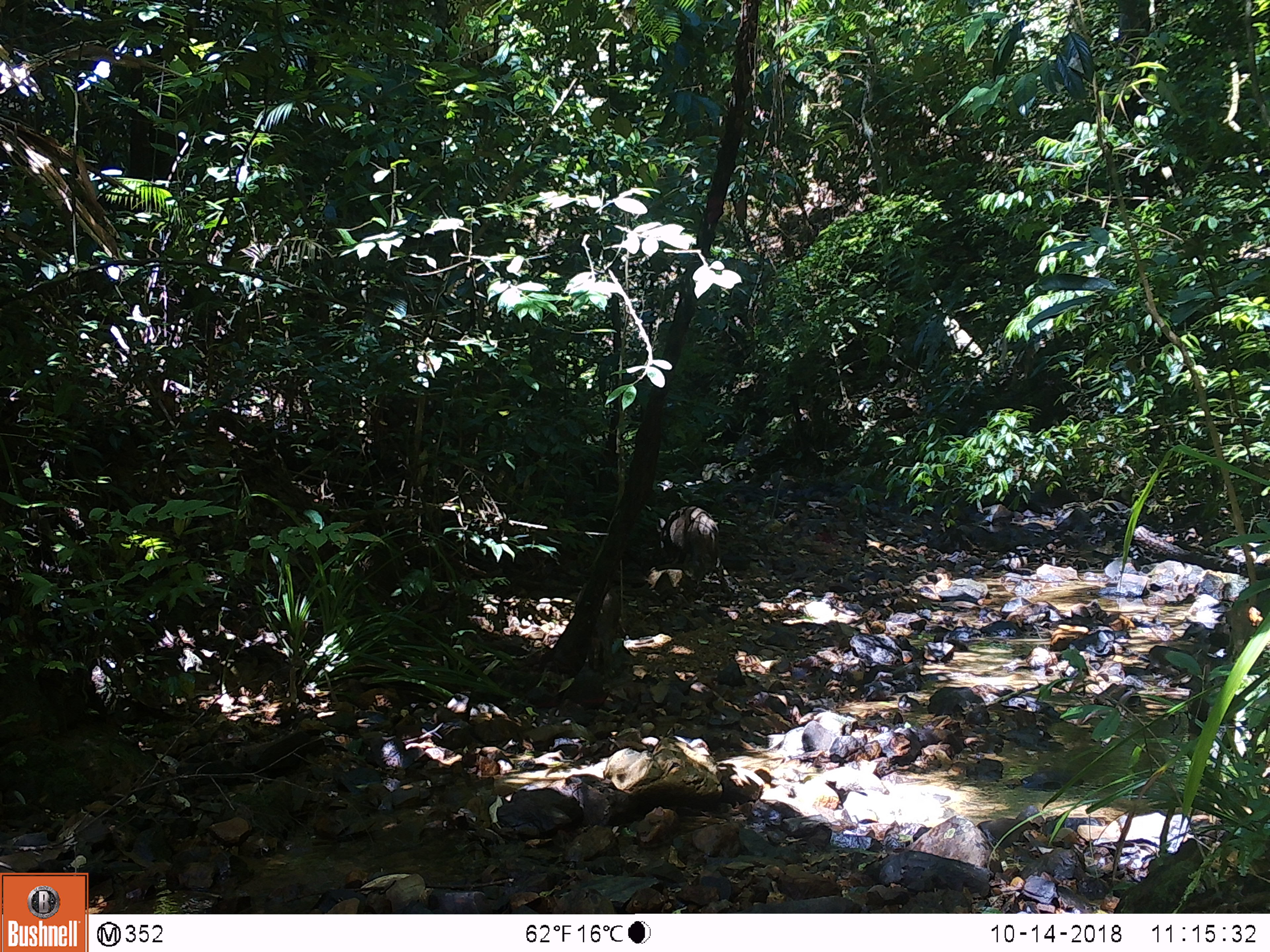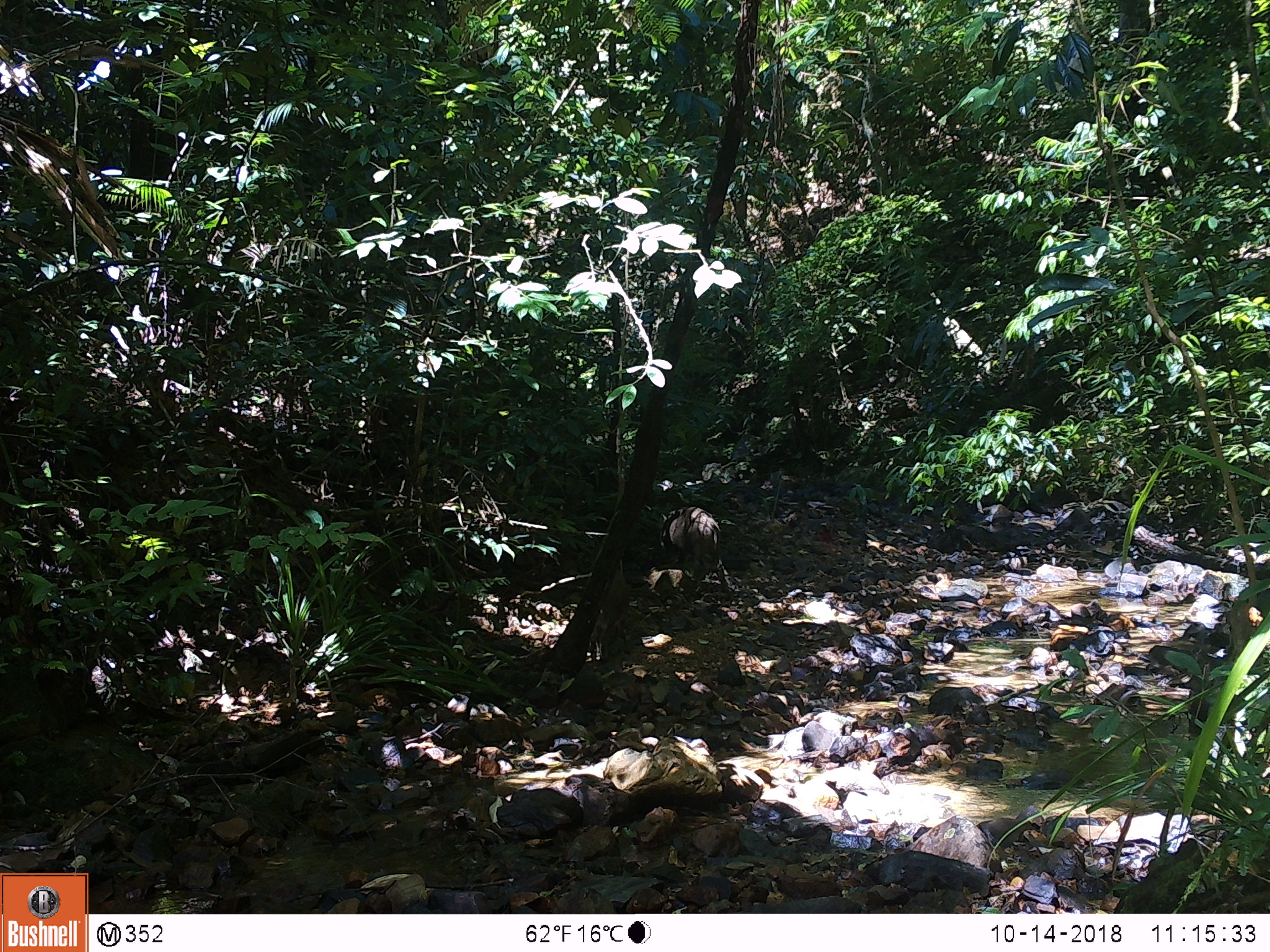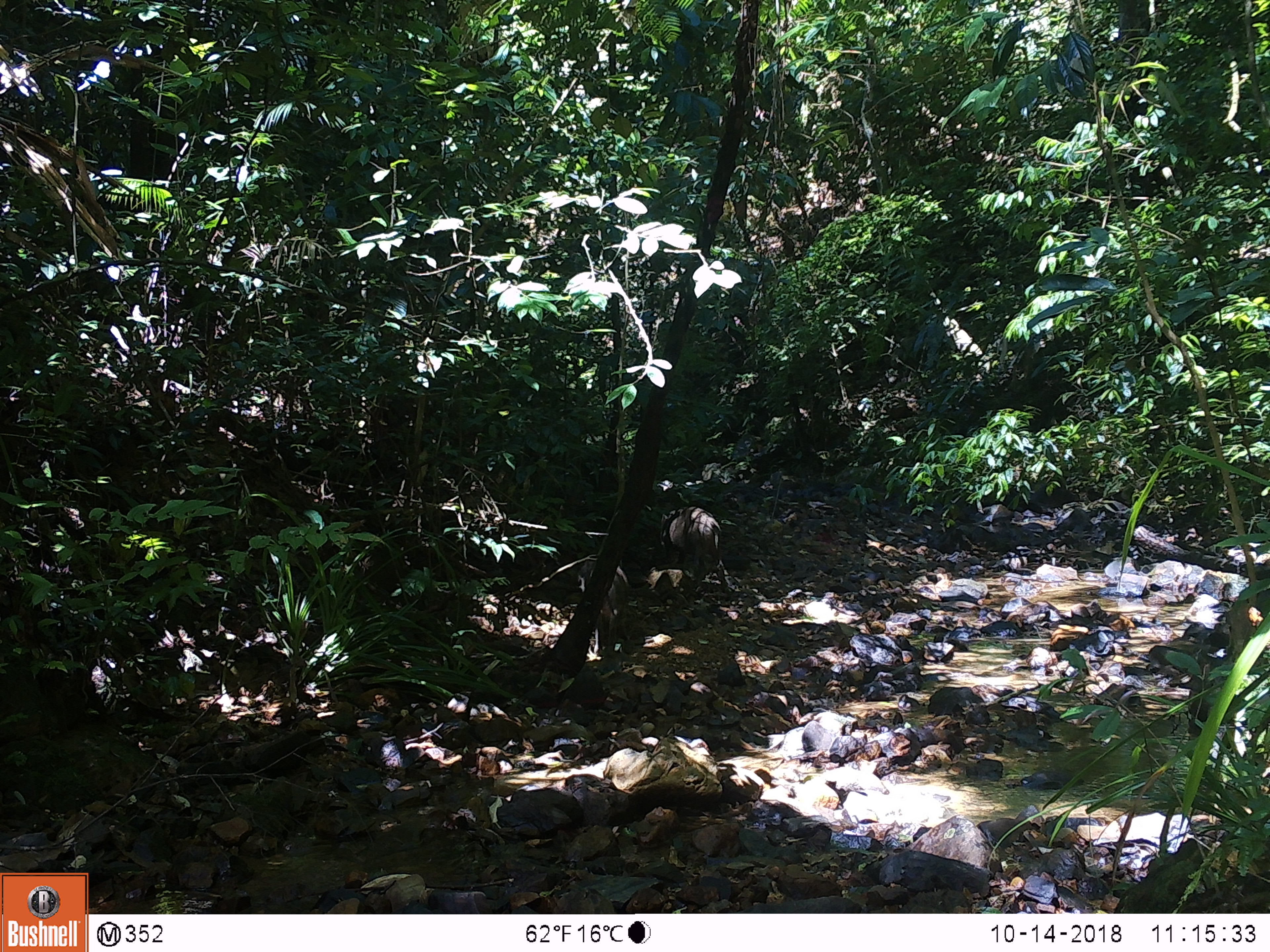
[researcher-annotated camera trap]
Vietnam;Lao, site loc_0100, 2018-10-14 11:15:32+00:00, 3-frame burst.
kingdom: Animalia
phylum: Chordata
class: Mammalia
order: Artiodactyla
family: Suidae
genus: Sus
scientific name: Sus scrofa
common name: eurasian wild pig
Eurasian wild pig (Sus scrofa). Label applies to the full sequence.